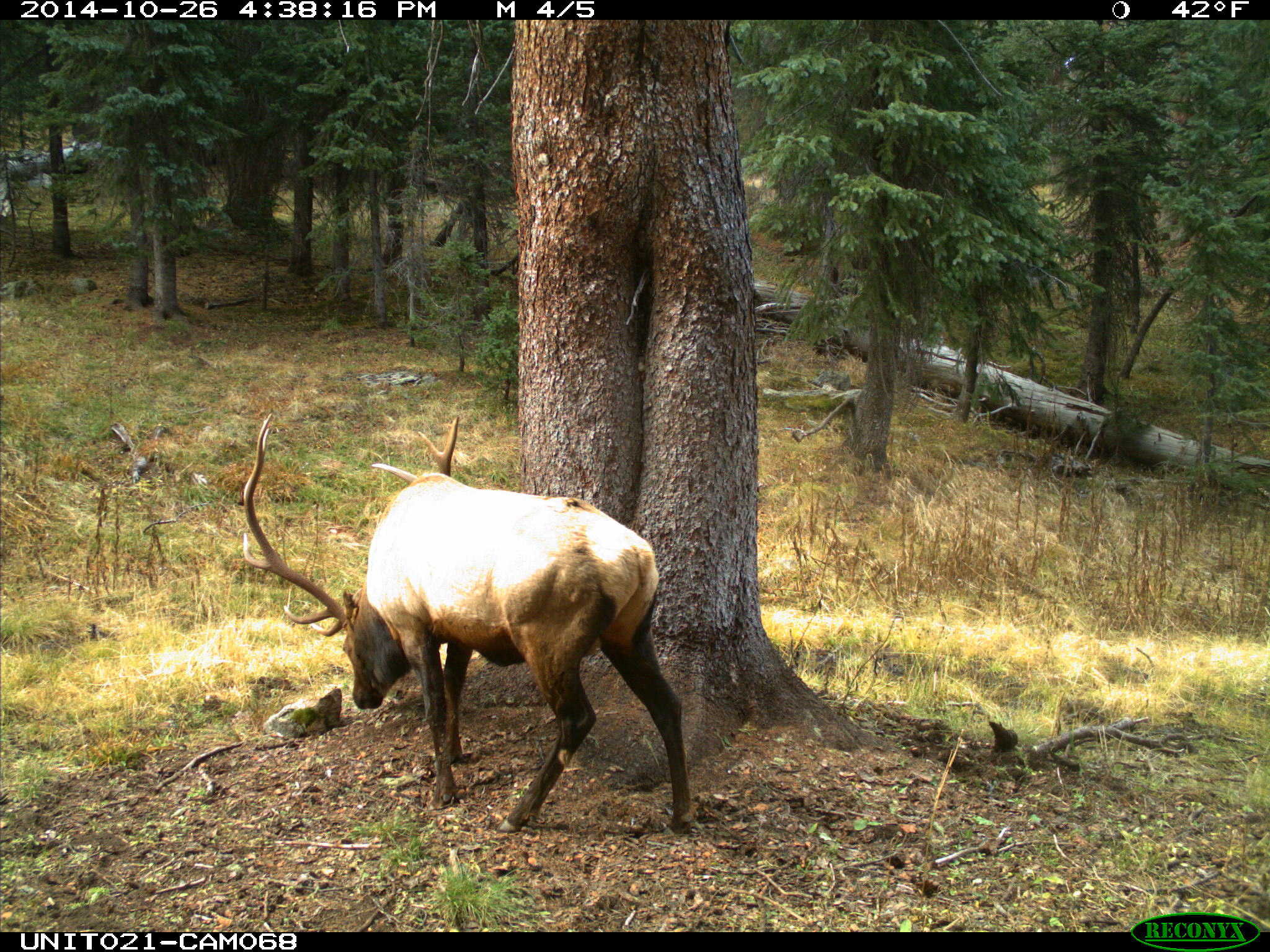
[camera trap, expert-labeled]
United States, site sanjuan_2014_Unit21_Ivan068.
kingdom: Animalia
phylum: Chordata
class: Mammalia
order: Artiodactyla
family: Cervidae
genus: Cervus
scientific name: Cervus elaphus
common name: red deer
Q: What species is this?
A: Cervus elaphus (red deer).